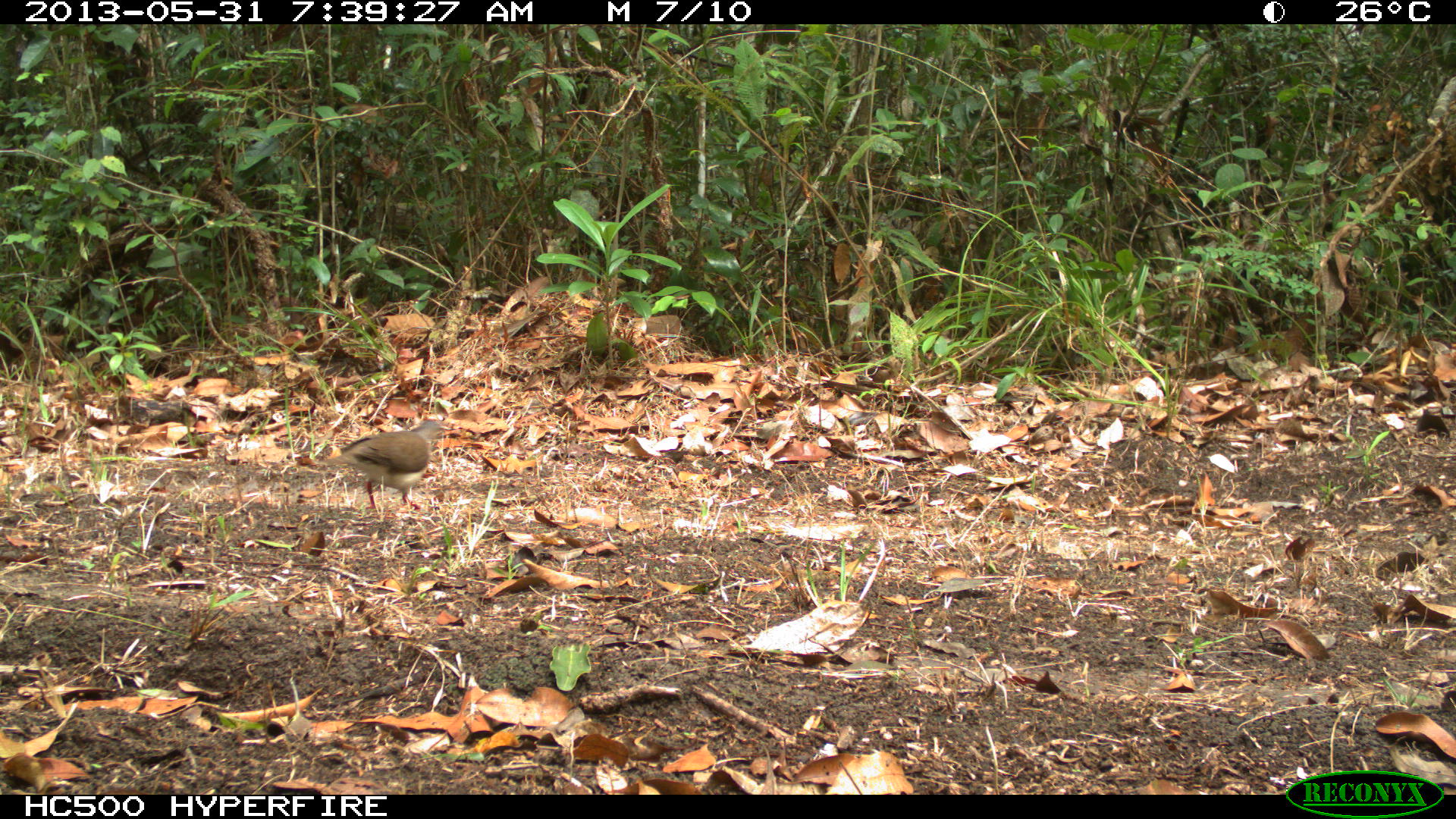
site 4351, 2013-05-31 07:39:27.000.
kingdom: Animalia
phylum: Chordata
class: Aves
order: Columbiformes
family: Columbidae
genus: Leptotila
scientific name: Leptotila plumbeiceps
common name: gray-headed dove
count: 1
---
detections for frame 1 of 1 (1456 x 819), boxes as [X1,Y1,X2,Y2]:
leptotila plumbeiceps: [322,419,447,513]